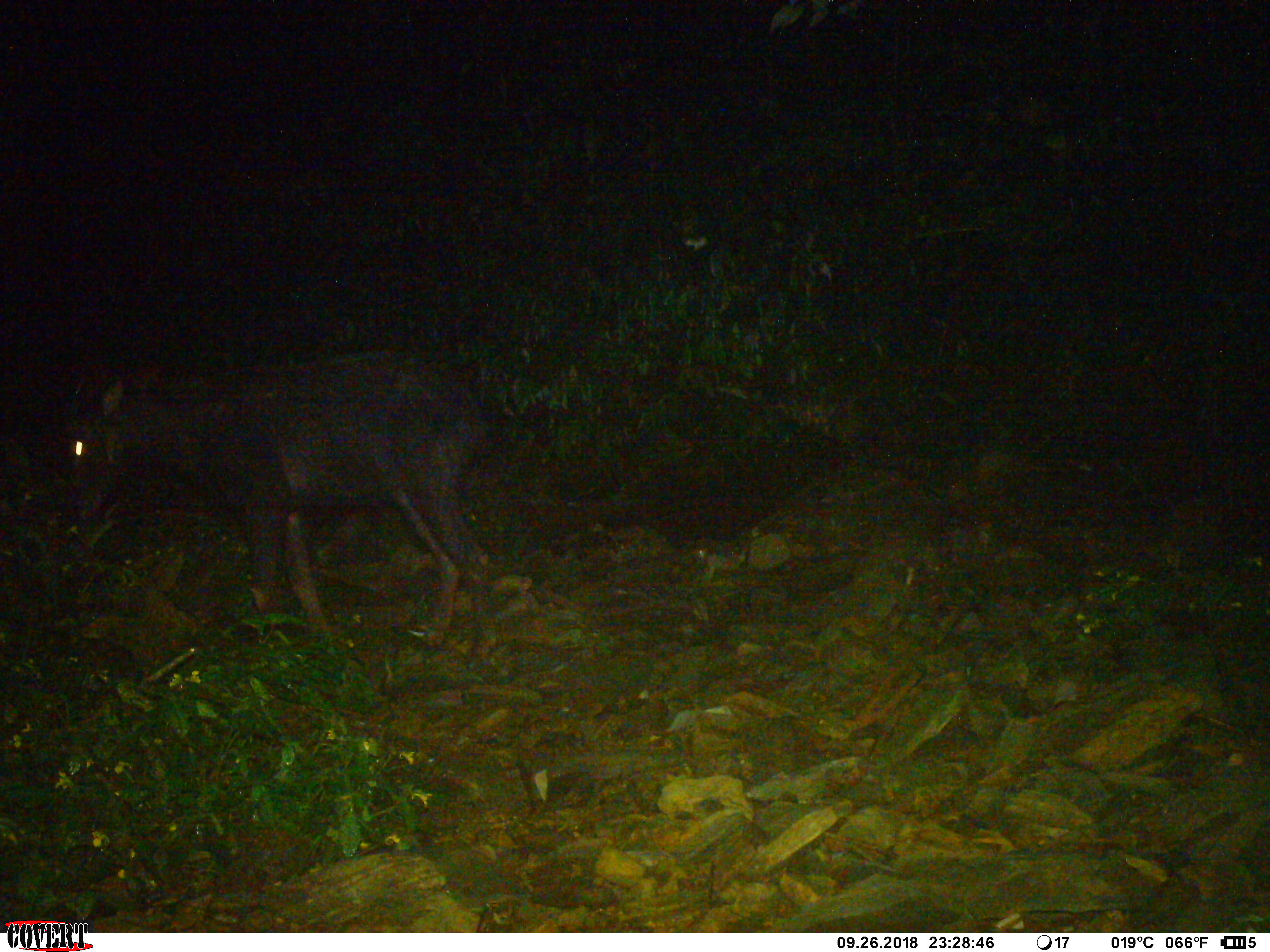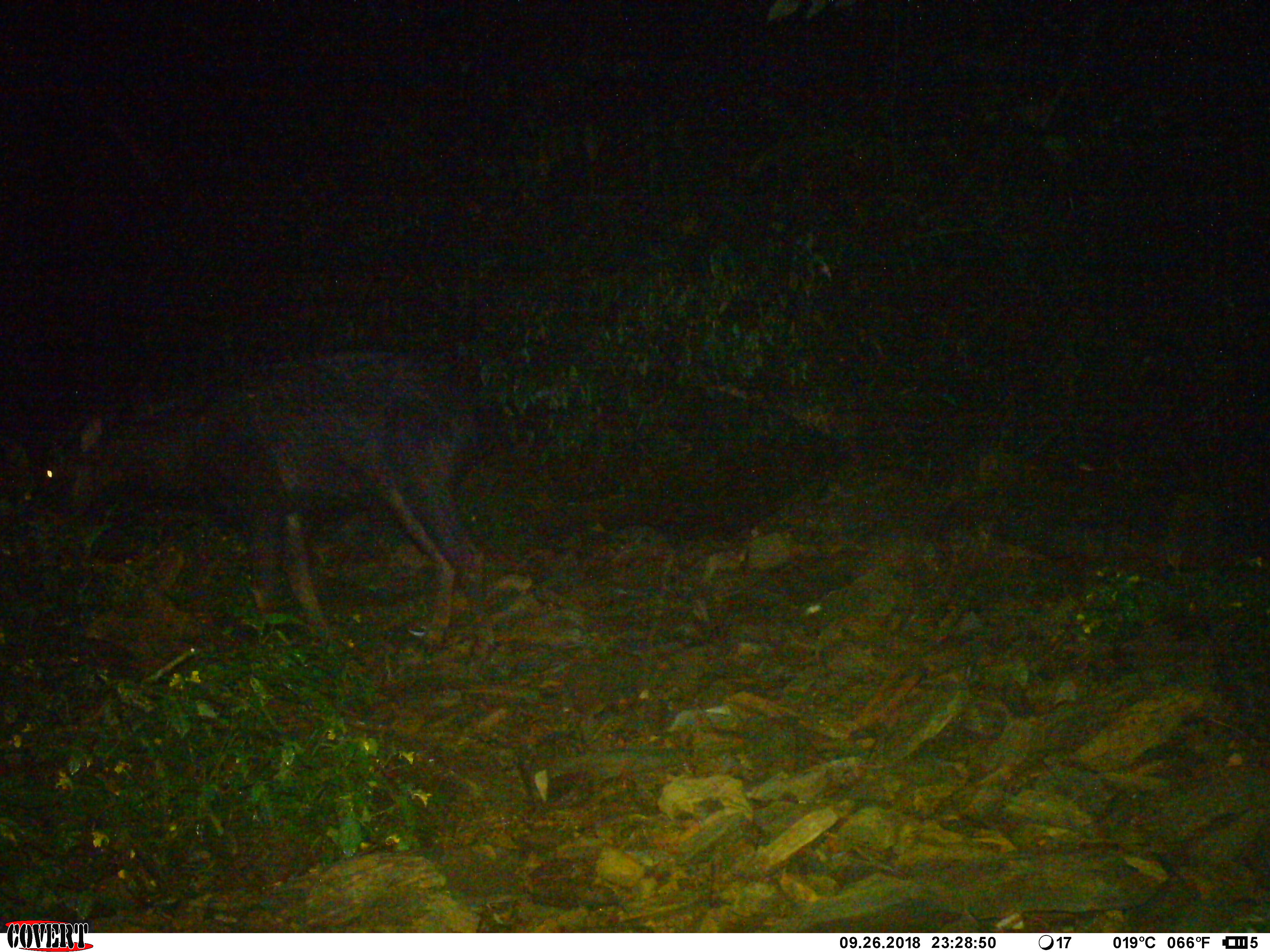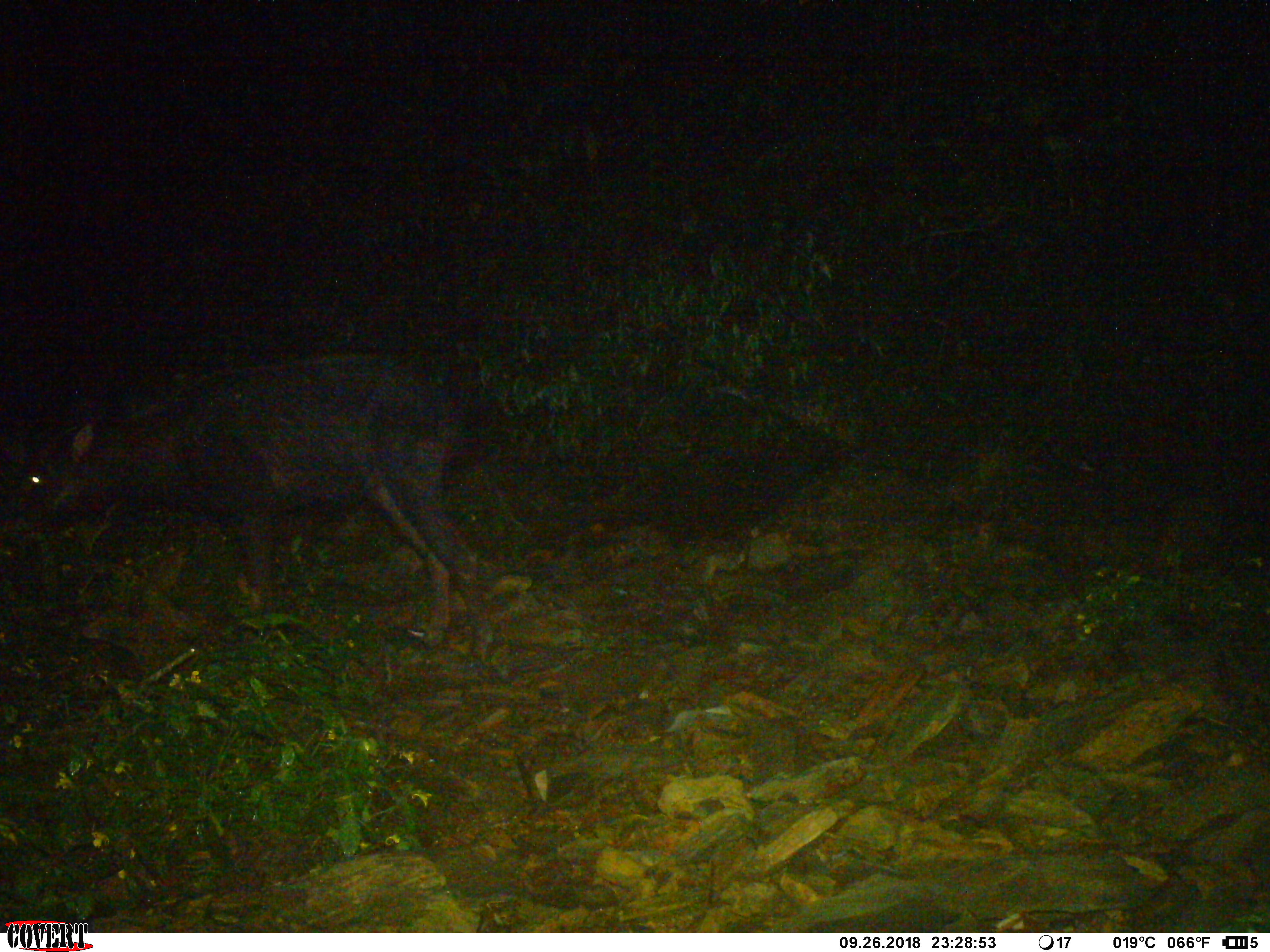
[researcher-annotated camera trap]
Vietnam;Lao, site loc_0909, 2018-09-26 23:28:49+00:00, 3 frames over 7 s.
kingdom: Animalia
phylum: Chordata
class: Mammalia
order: Artiodactyla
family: Bovidae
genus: Capricornis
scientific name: Capricornis sumatraensis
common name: chinese serow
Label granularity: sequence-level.